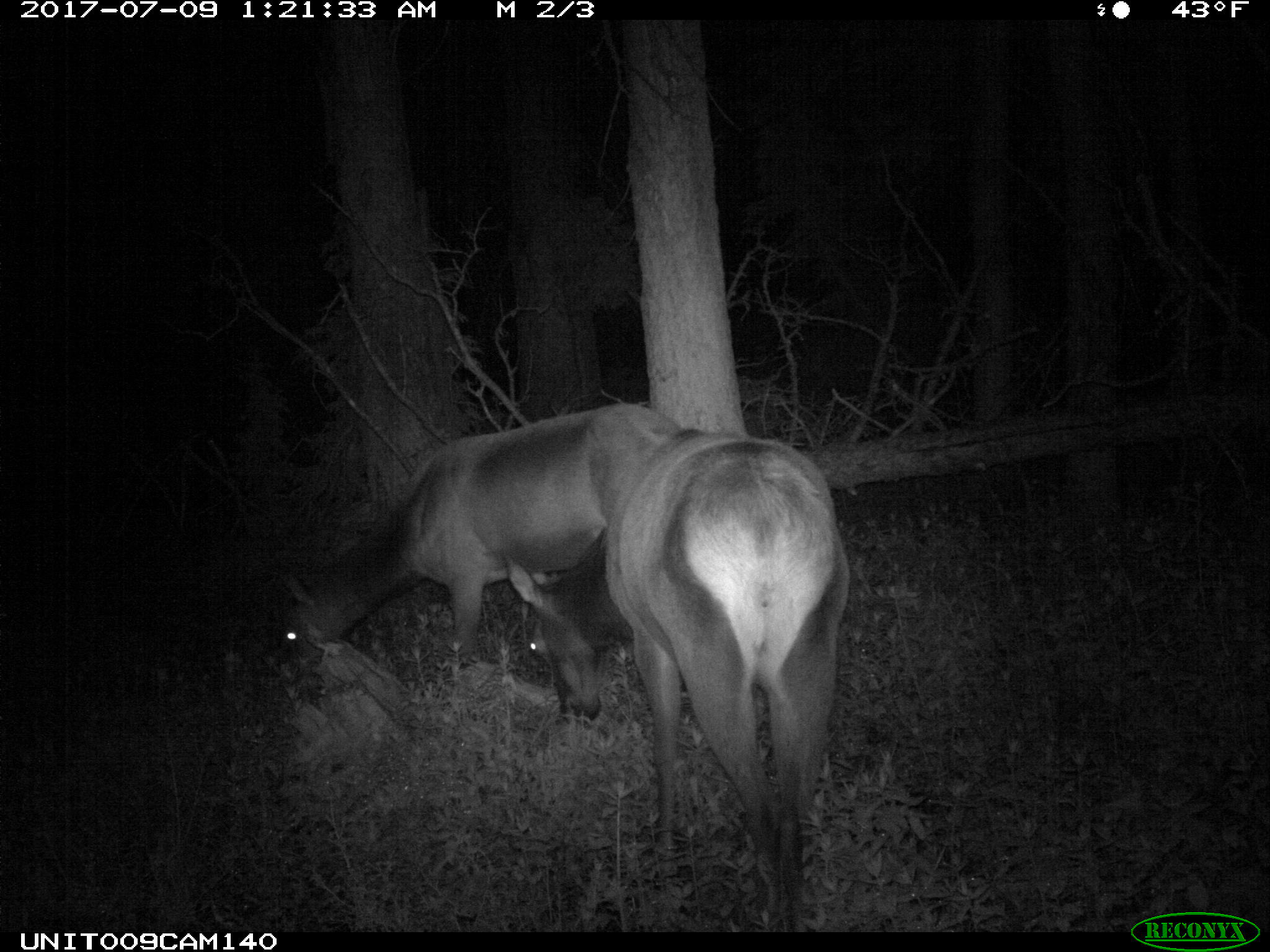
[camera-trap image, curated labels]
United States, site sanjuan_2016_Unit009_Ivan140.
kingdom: Animalia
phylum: Chordata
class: Mammalia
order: Artiodactyla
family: Cervidae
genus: Cervus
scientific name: Cervus elaphus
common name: red deer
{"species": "Cervus elaphus (red deer)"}